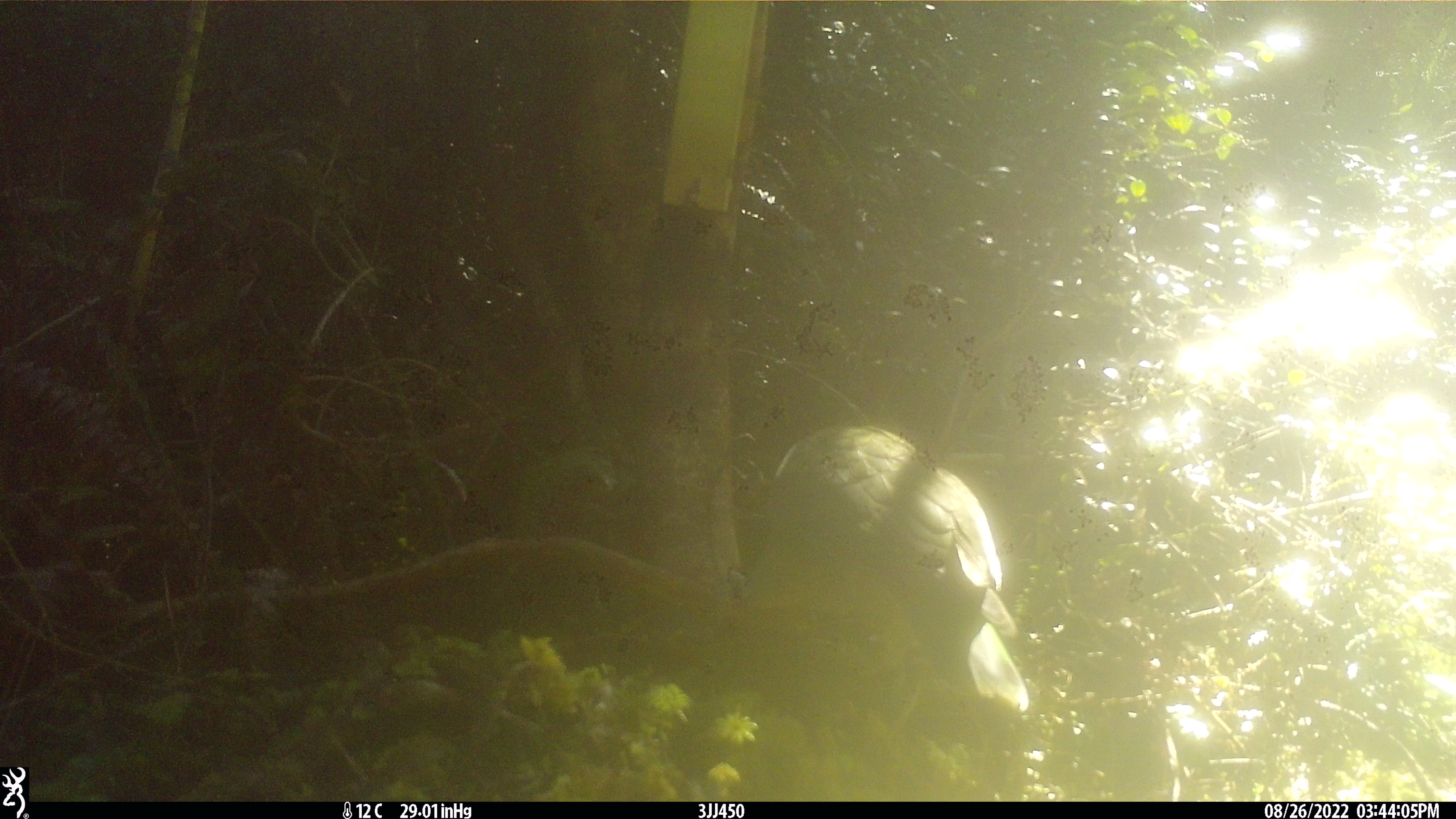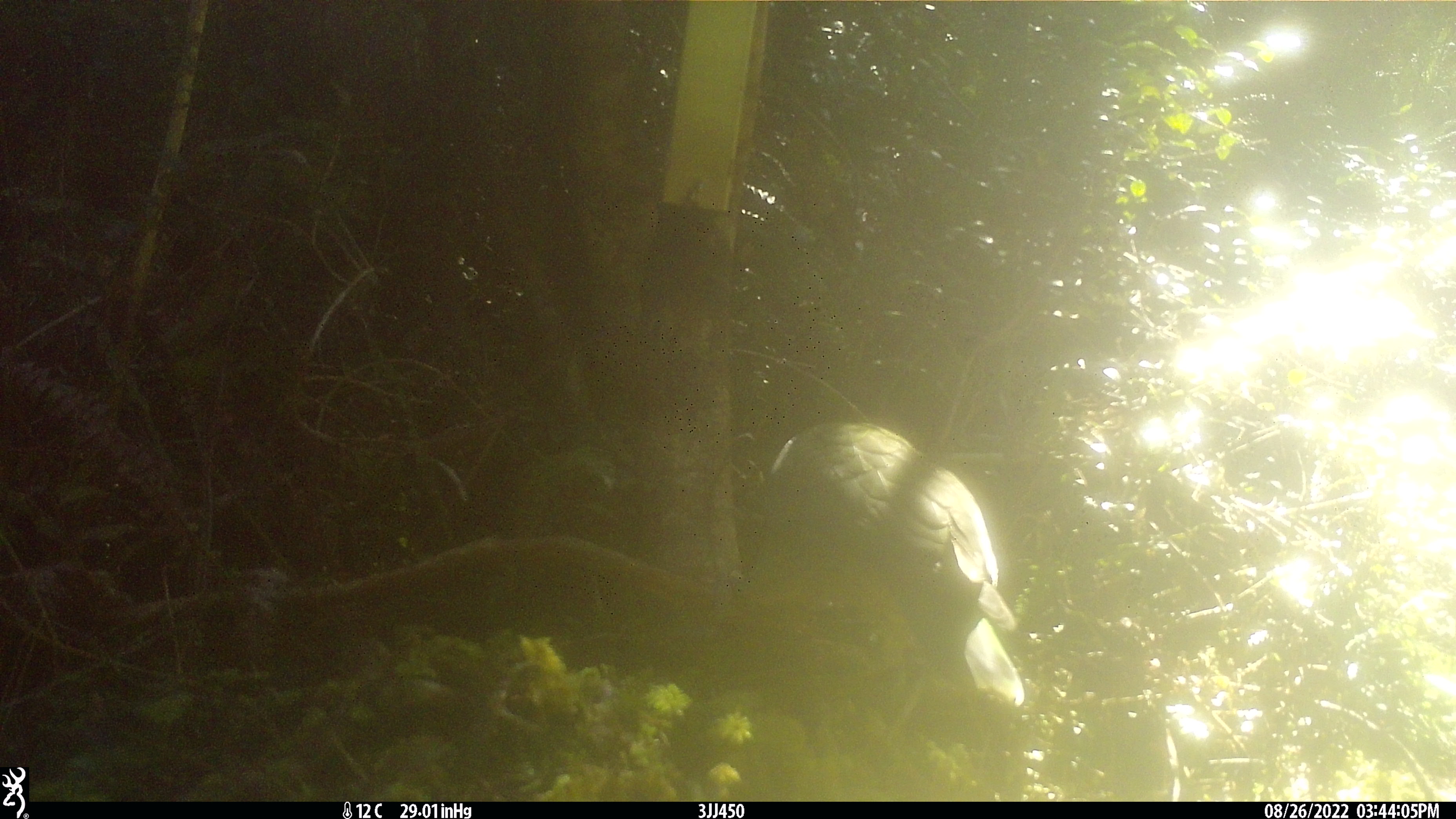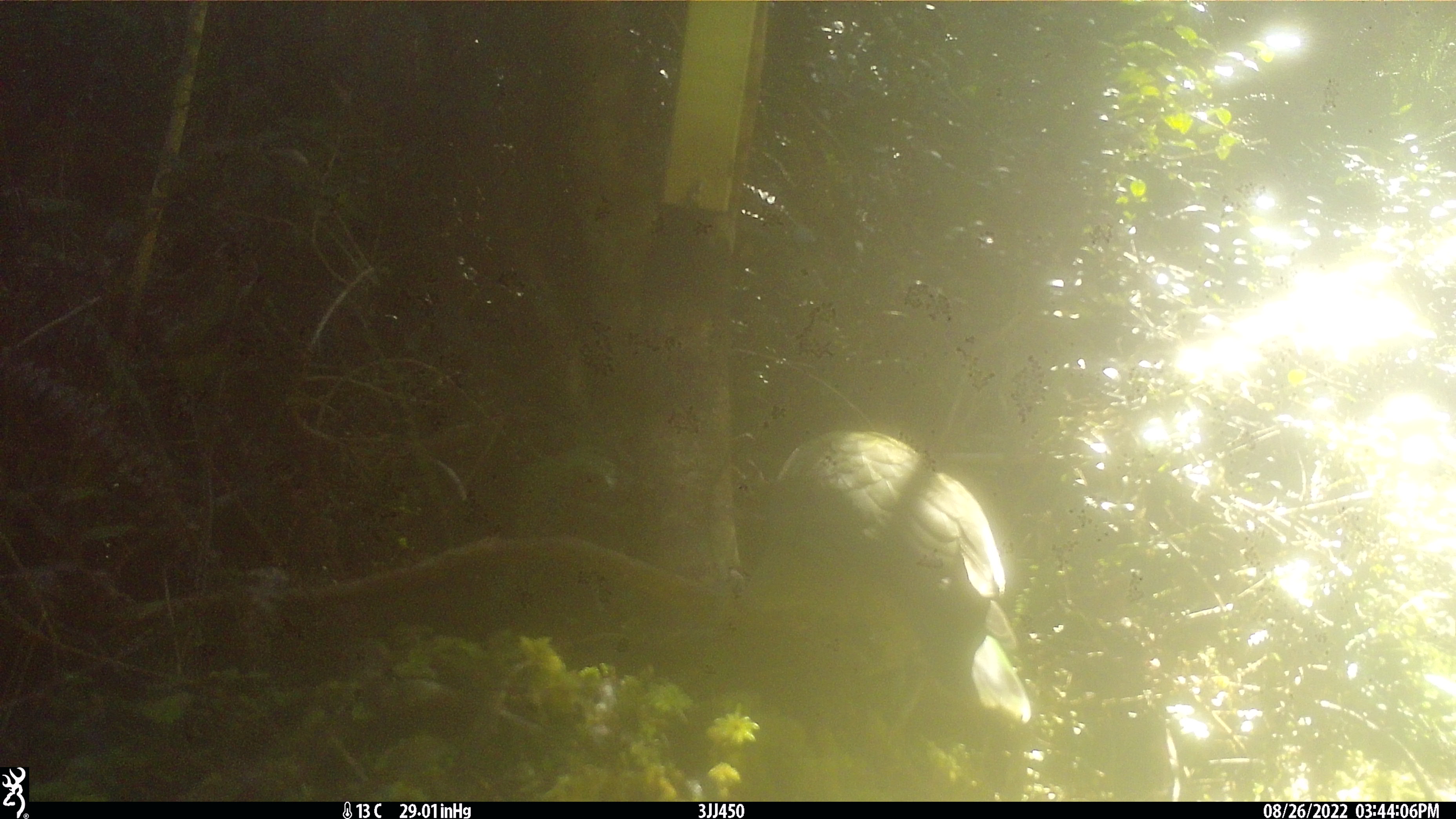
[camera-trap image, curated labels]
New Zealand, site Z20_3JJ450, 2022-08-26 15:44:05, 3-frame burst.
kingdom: Animalia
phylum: Chordata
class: Aves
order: Psittaciformes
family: Strigopidae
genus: Nestor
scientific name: Nestor notabilis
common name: kea